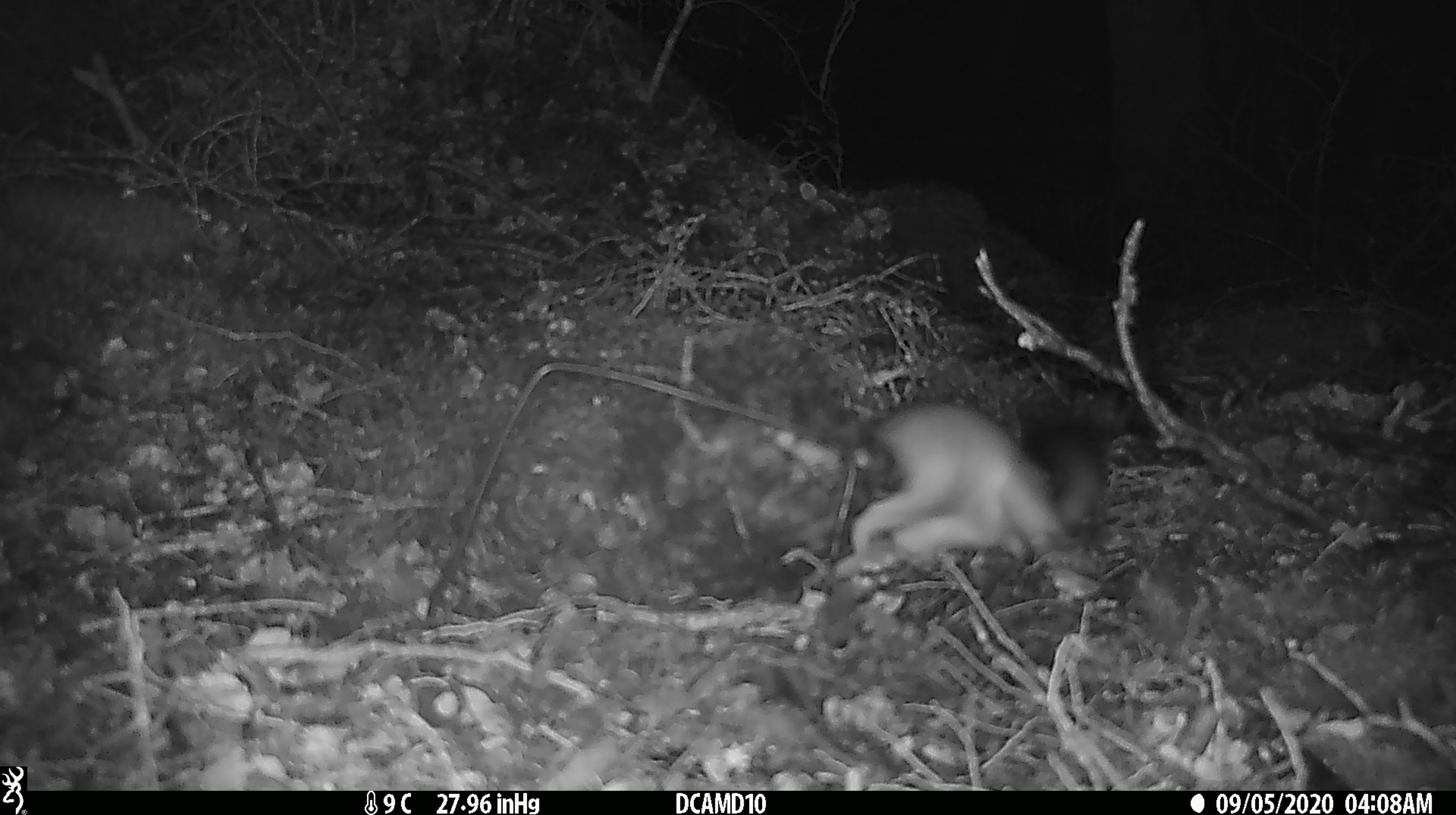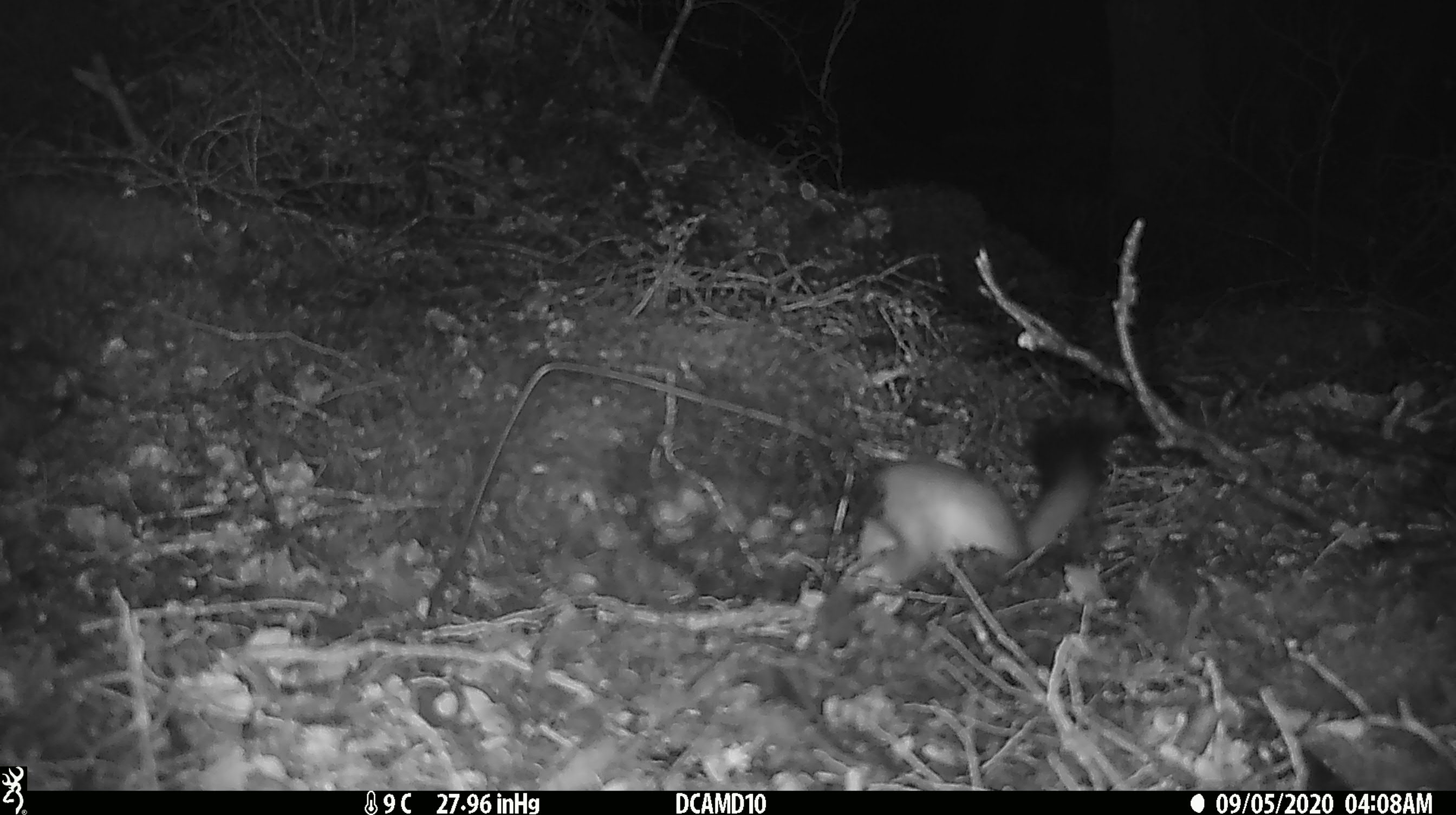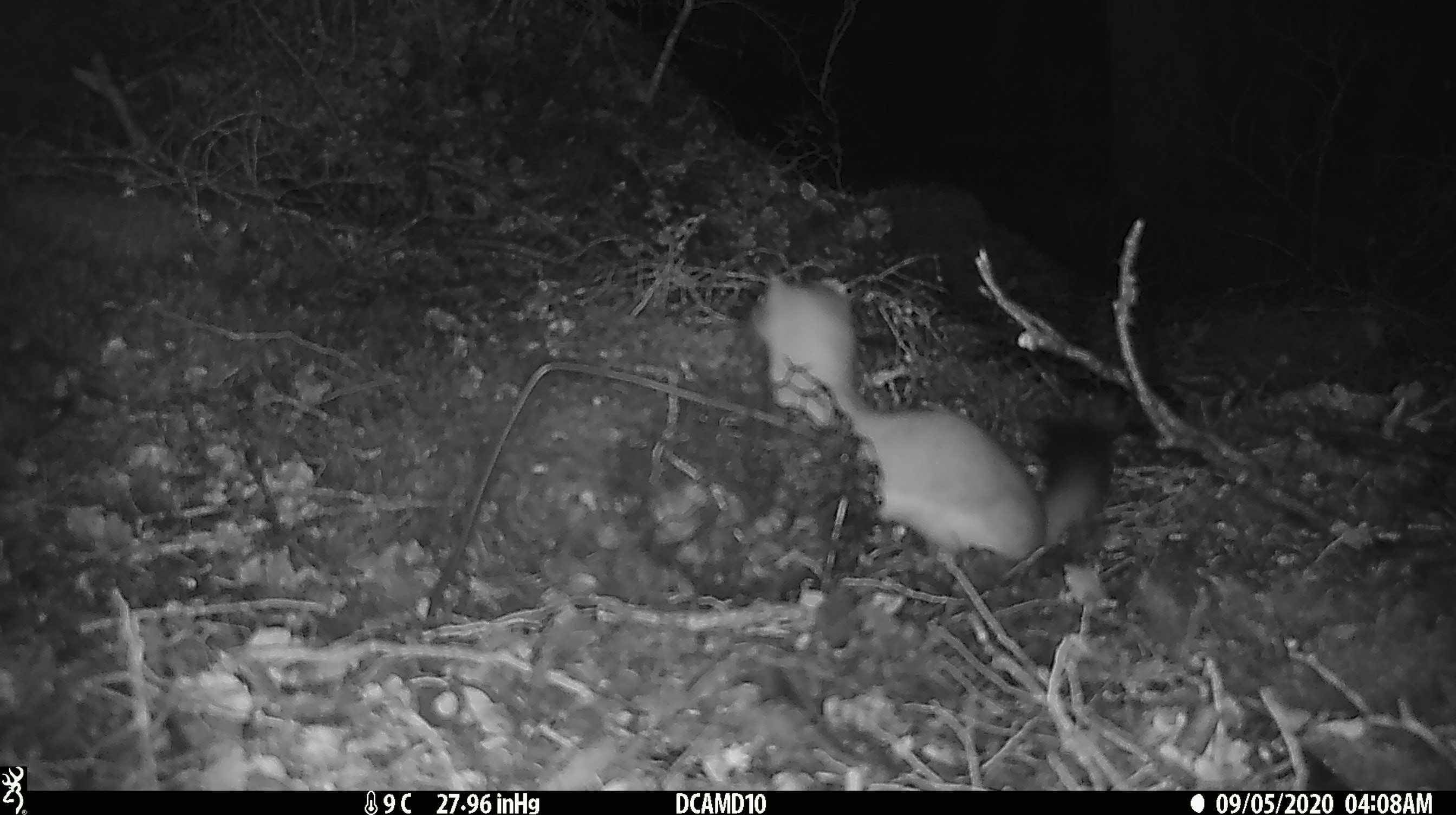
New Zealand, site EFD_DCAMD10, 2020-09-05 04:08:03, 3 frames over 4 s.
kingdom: Animalia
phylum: Chordata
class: Mammalia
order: Carnivora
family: Mustelidae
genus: Mustela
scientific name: Mustela erminea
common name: stoat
Stoat (Mustela erminea).